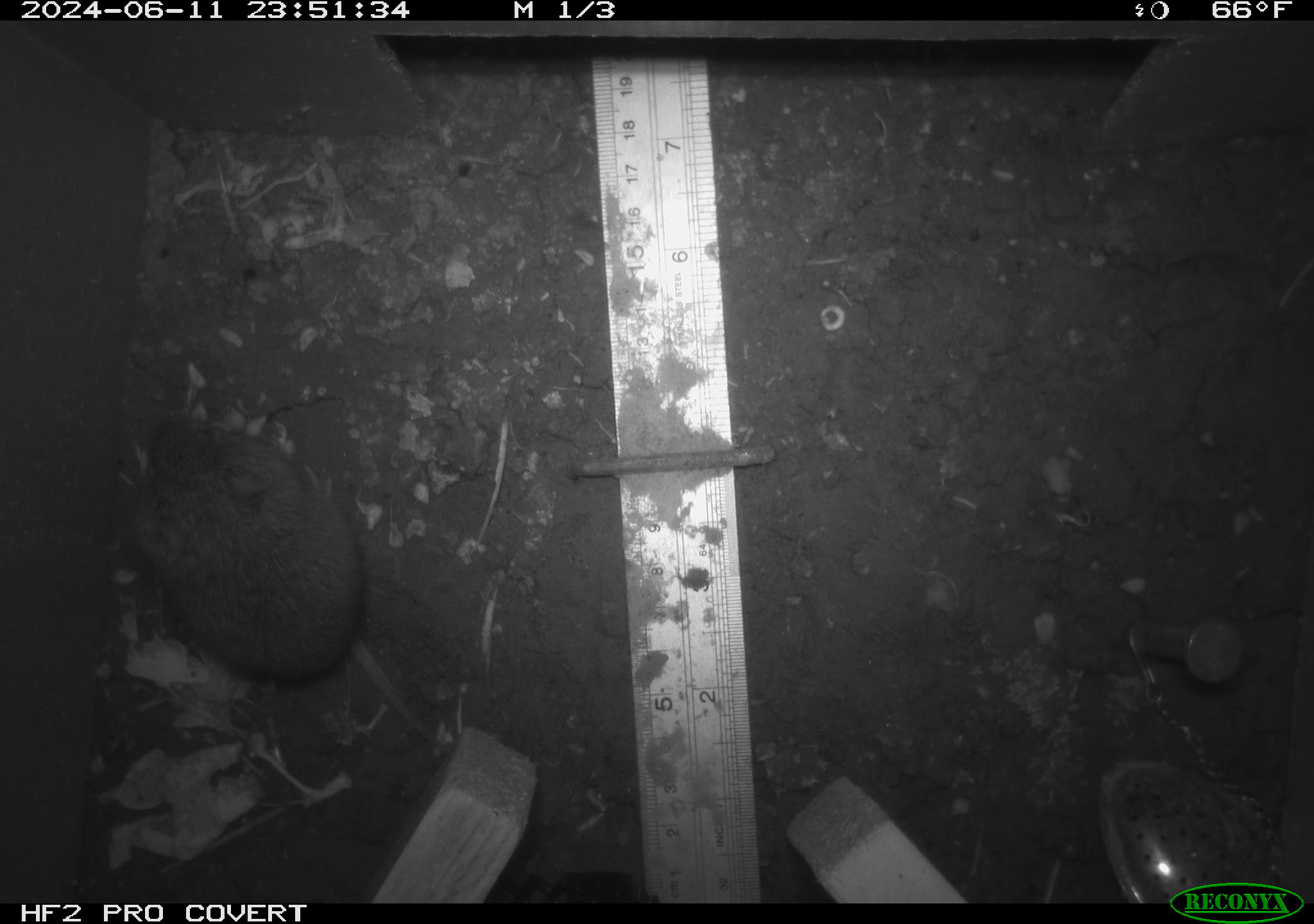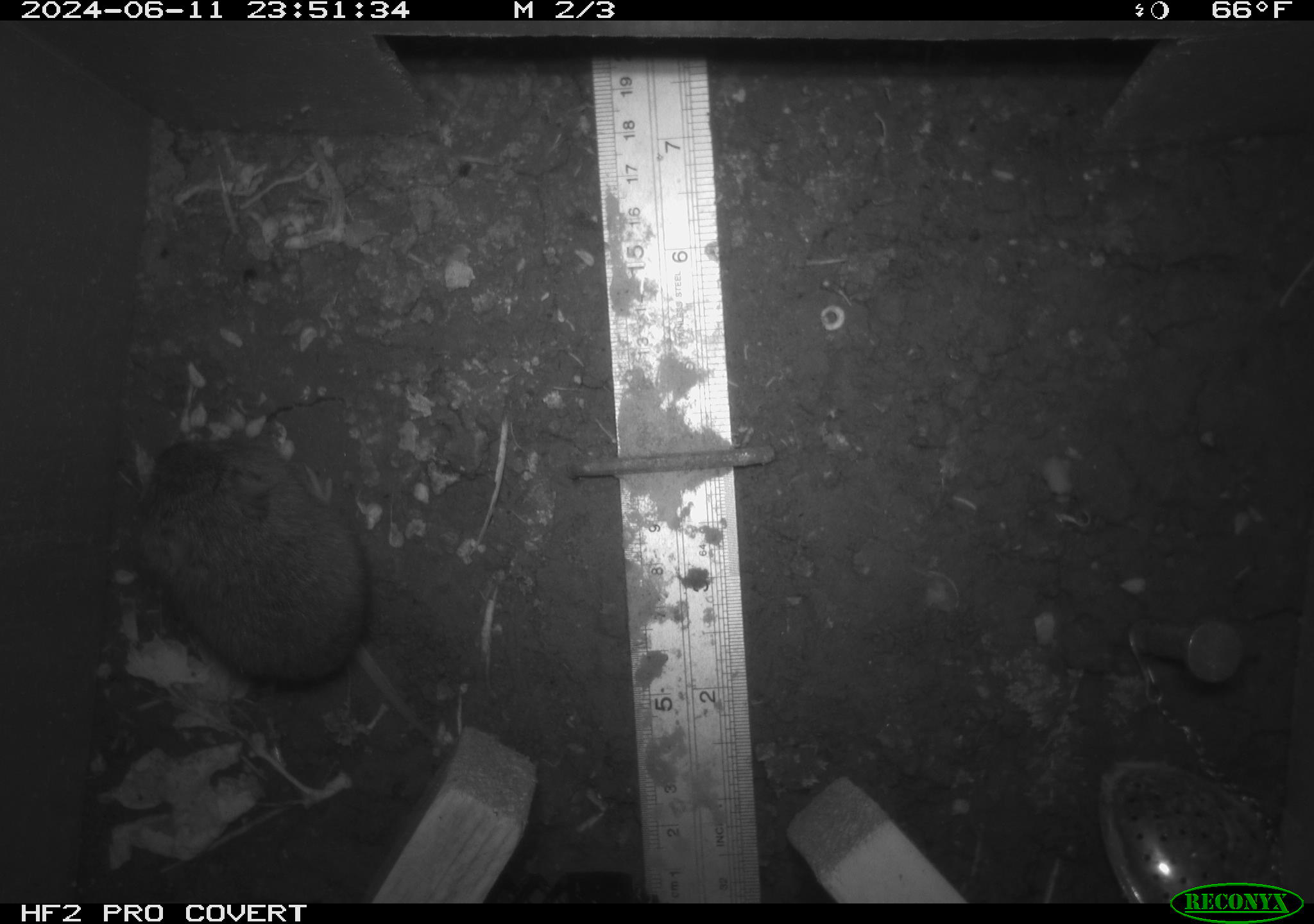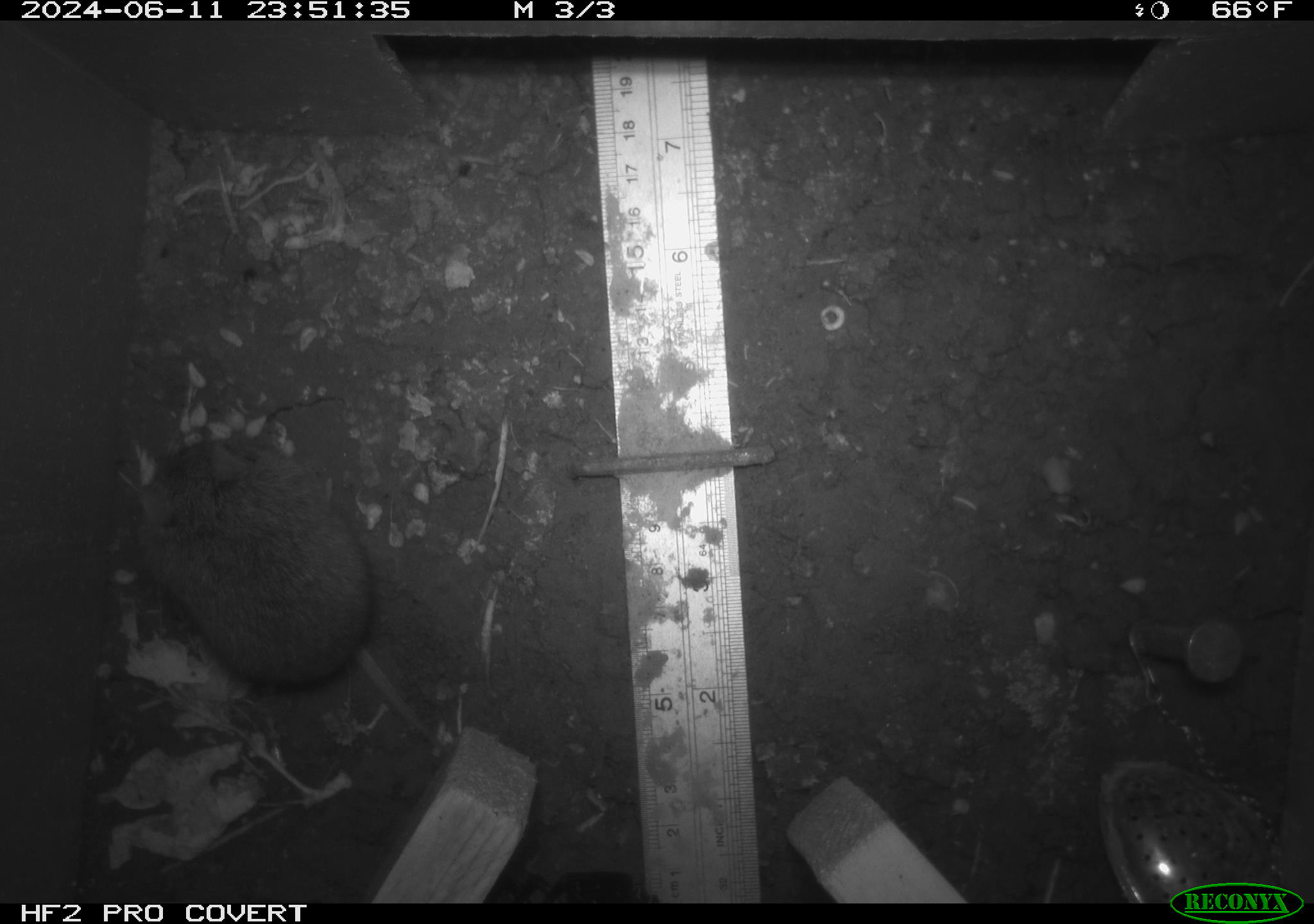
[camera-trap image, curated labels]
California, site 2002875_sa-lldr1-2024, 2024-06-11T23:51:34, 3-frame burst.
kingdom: Animalia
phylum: Chordata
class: Mammalia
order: Rodentia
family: Cricetidae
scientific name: Arvicolinae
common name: voles, lemmings, and muskrats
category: arvicolinae subfamily